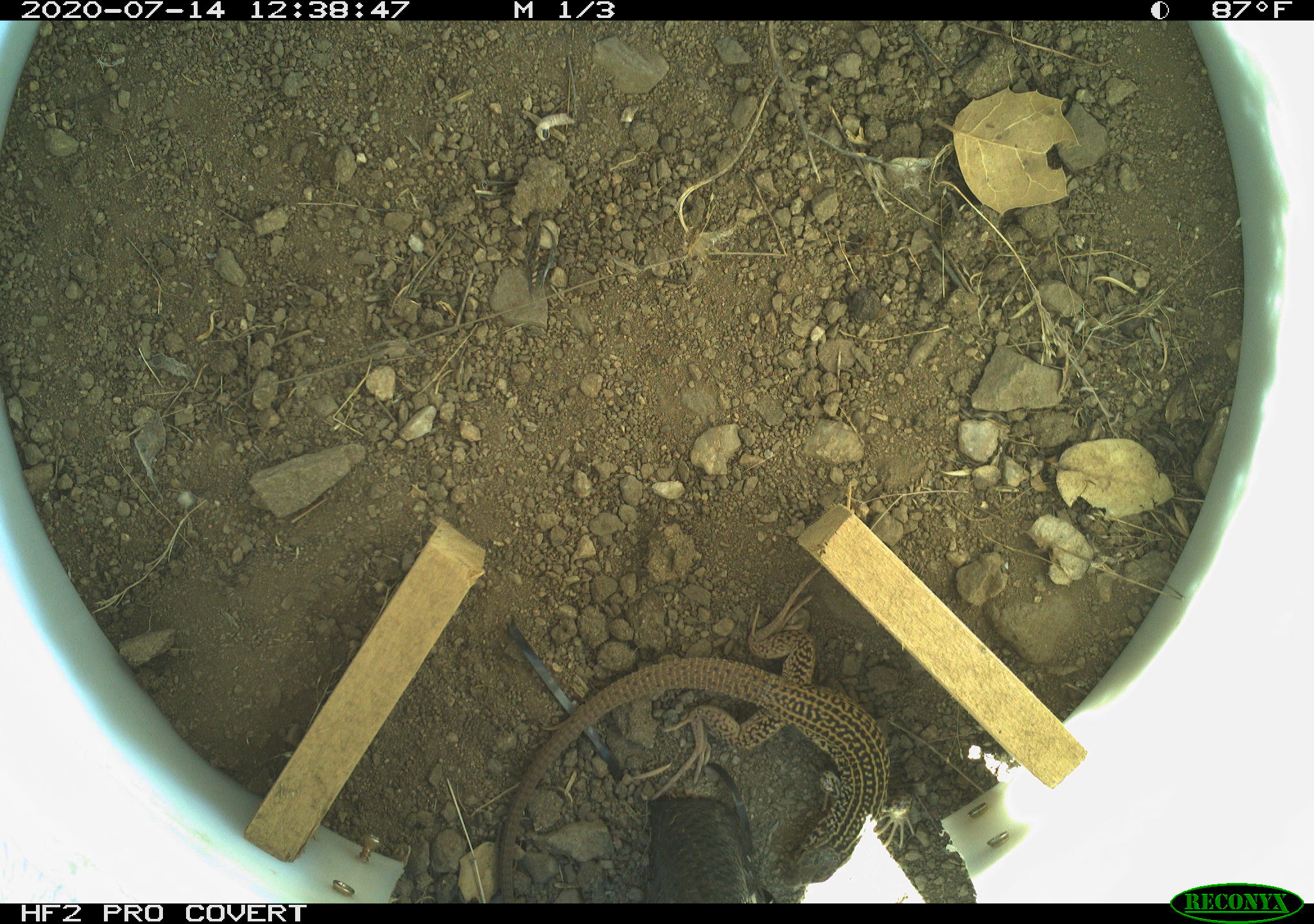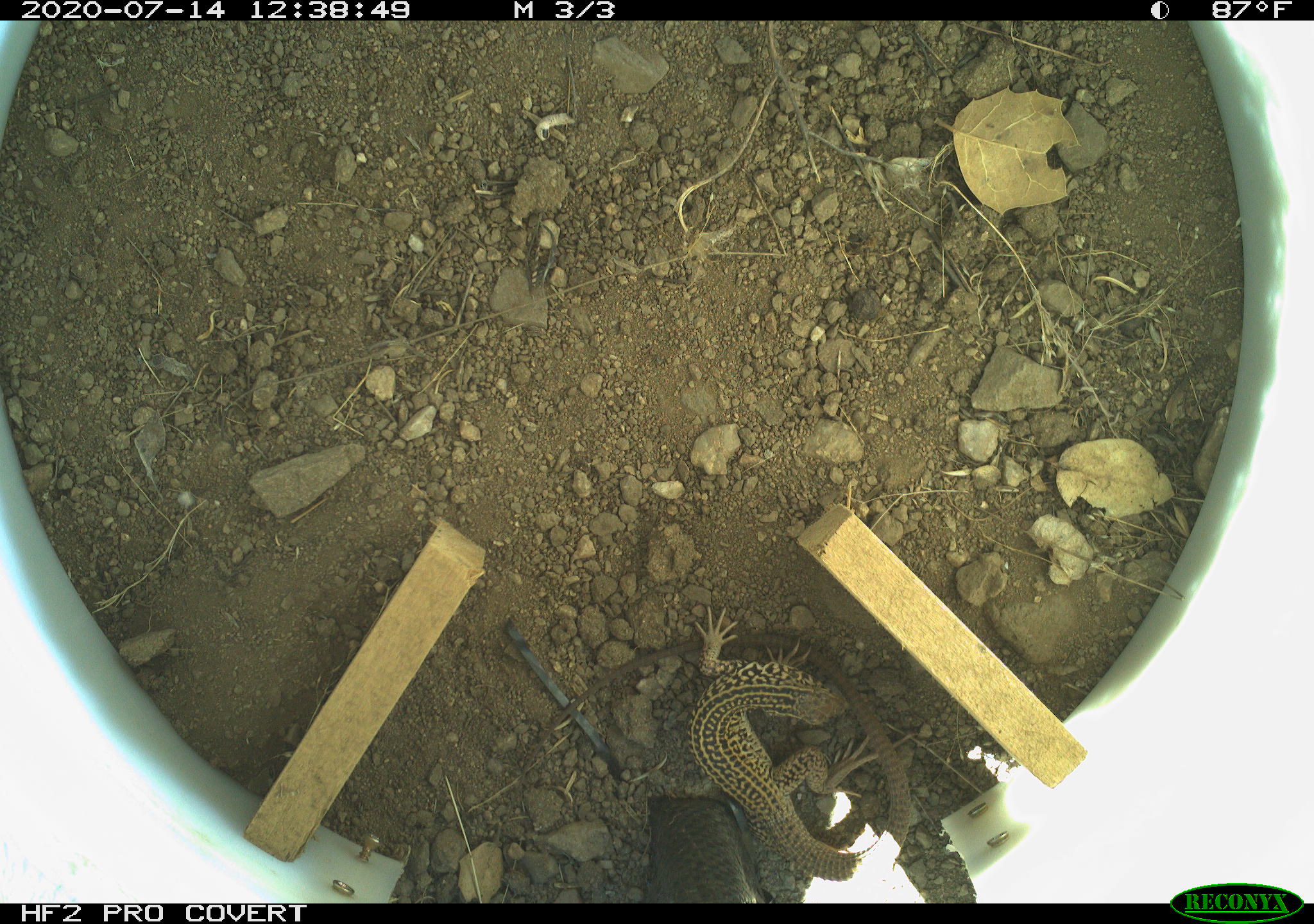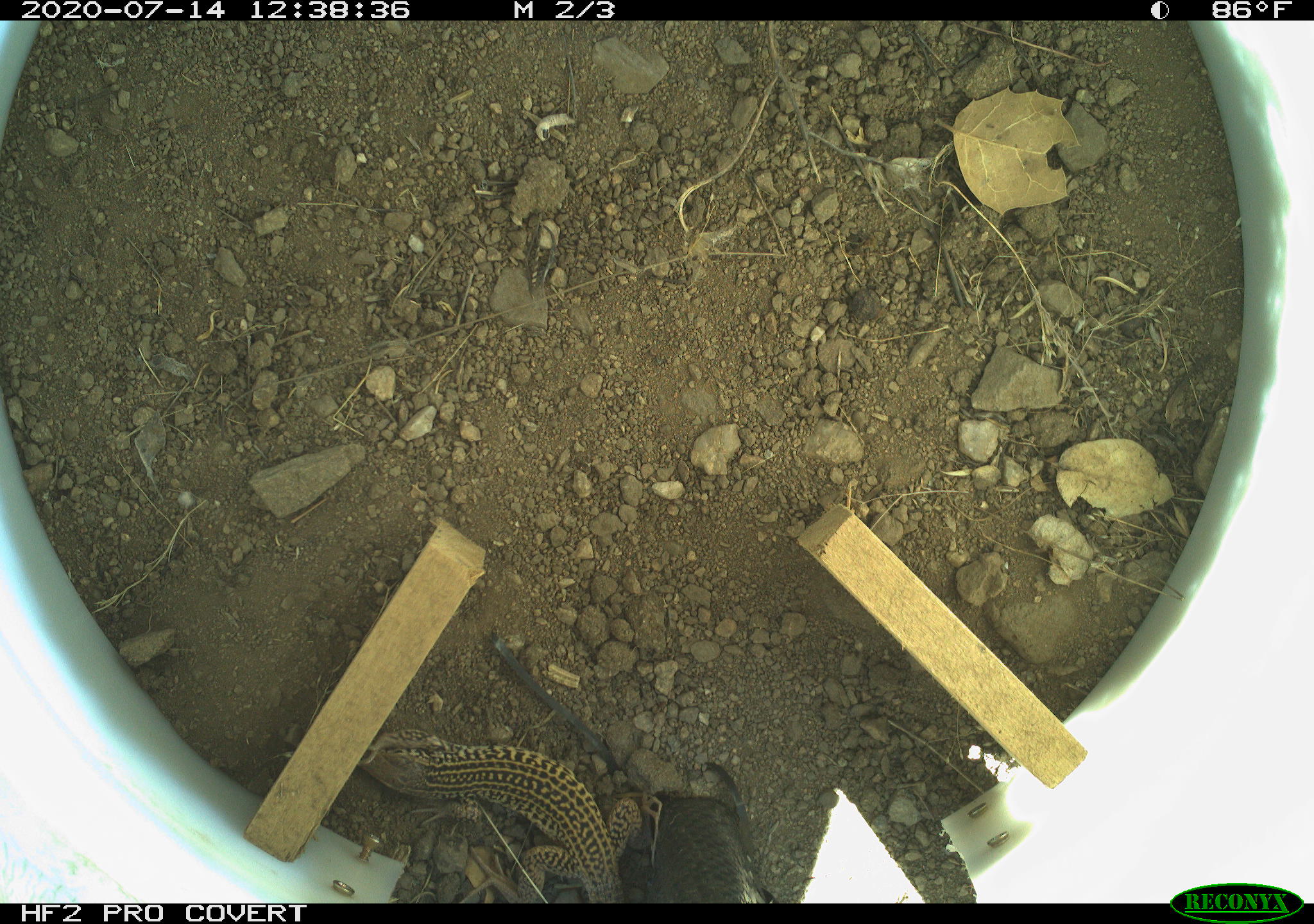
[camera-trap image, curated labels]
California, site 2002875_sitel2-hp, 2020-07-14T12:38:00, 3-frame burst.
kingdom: Animalia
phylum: Chordata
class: Reptilia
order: Squamata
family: Teiidae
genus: Aspidoscelis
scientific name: Aspidoscelis tigris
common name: western whiptail